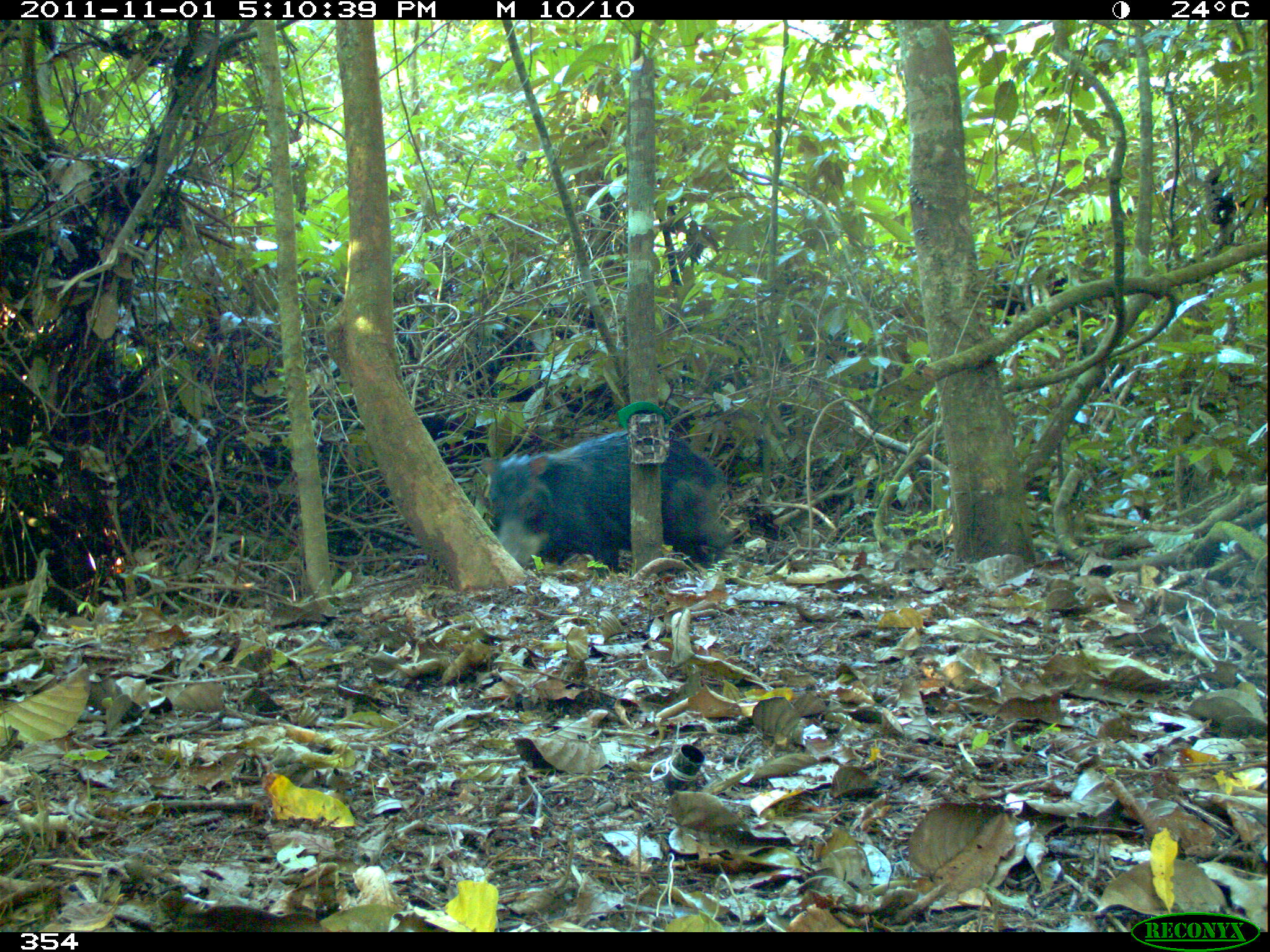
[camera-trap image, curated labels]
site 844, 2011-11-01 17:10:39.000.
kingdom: Animalia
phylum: Chordata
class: Mammalia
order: Artiodactyla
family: Tayassuidae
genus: Tayassu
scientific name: Tayassu pecari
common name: white-lipped peccary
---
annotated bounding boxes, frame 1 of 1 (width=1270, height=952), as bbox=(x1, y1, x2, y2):
tayassu pecari: bbox=(481, 427, 731, 577)